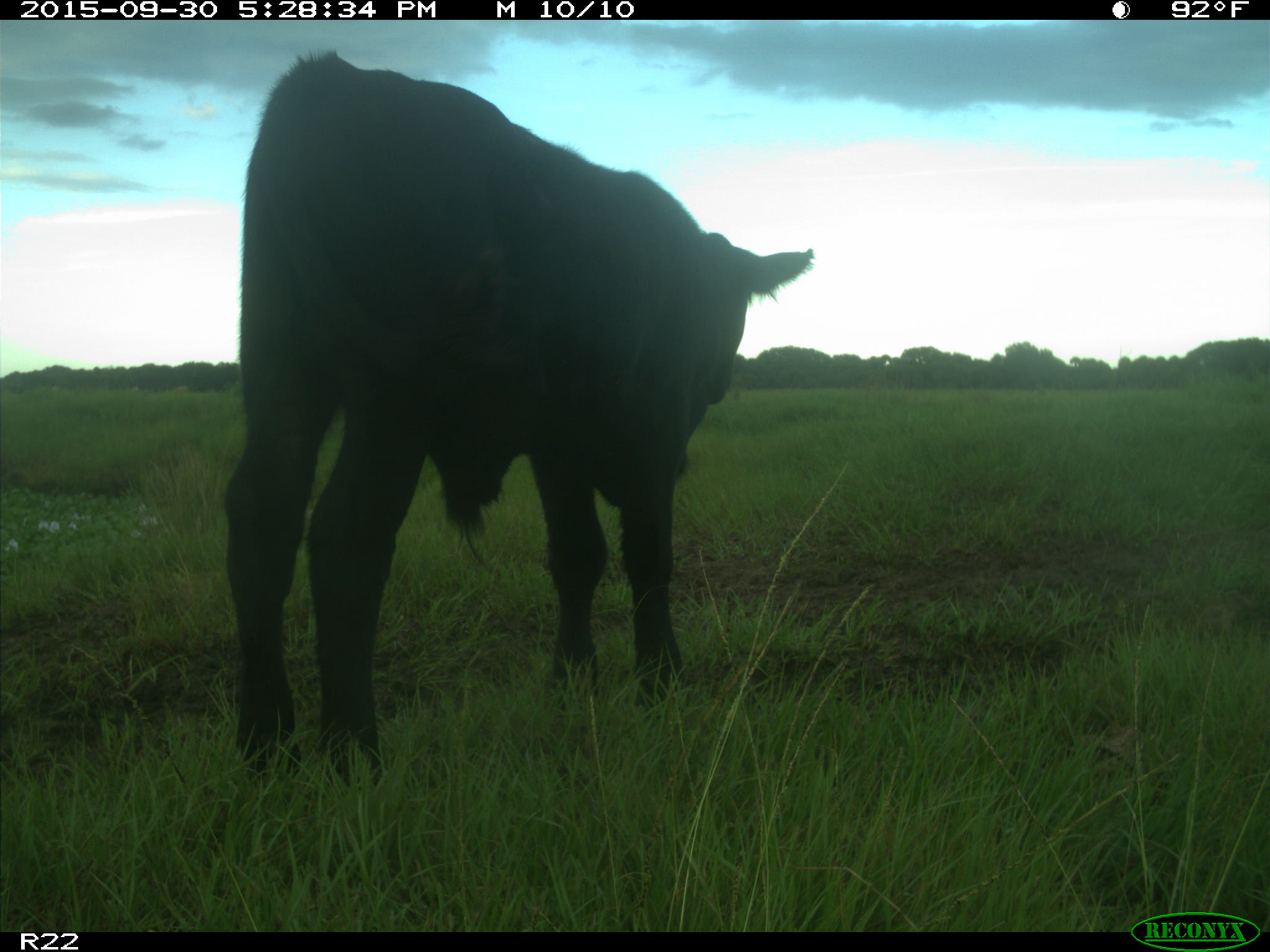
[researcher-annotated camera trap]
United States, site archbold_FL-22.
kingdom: Animalia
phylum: Chordata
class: Mammalia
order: Artiodactyla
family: Bovidae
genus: Bos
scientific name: Bos taurus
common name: domestic cow